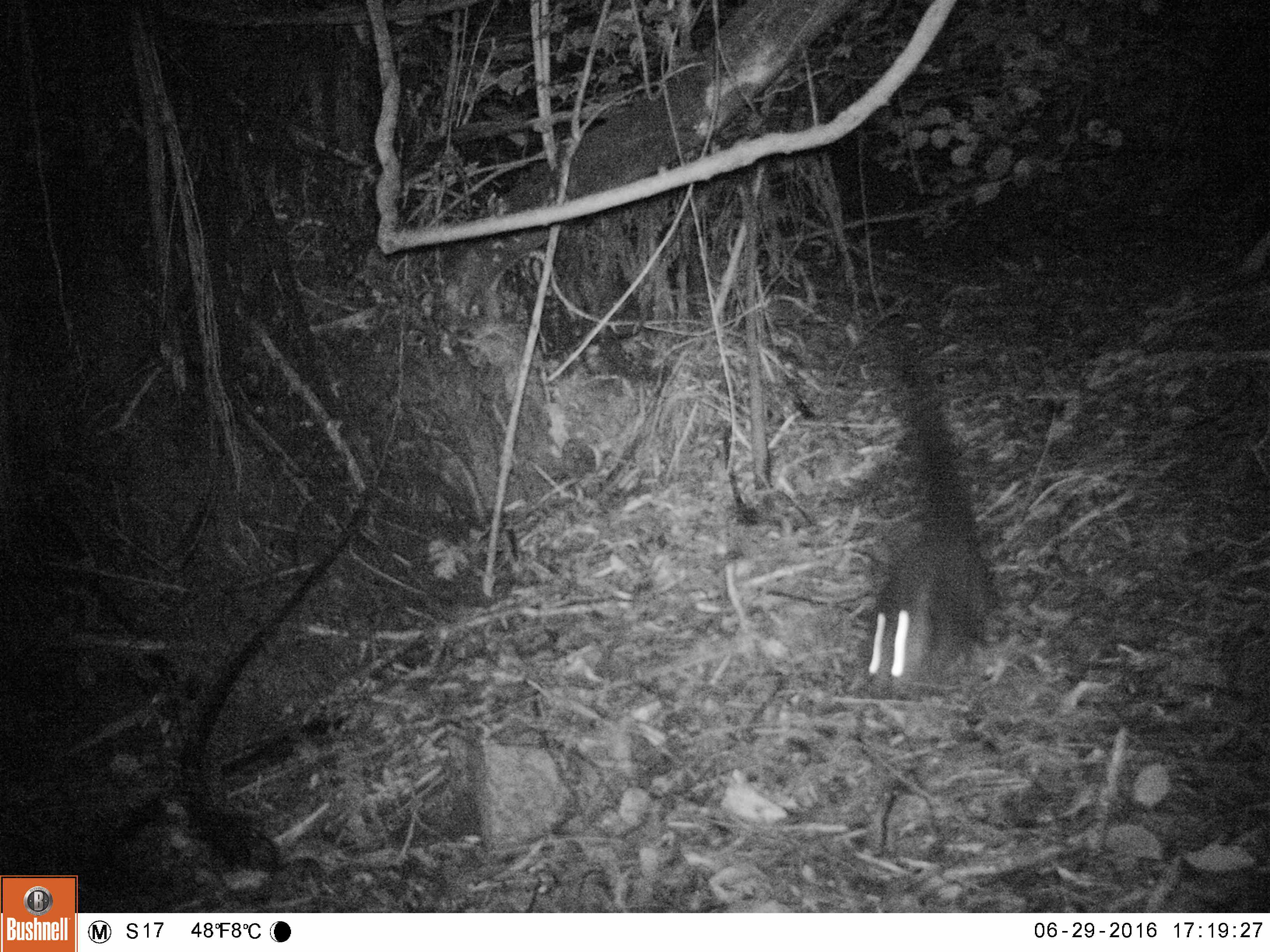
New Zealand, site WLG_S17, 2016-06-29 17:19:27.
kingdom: Animalia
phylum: Chordata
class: Mammalia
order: Diprotodontia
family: Phalangeridae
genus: Trichosurus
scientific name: Trichosurus vulpecula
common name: common brushtail possum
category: possum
Possum (common brushtail possum) (Trichosurus vulpecula).